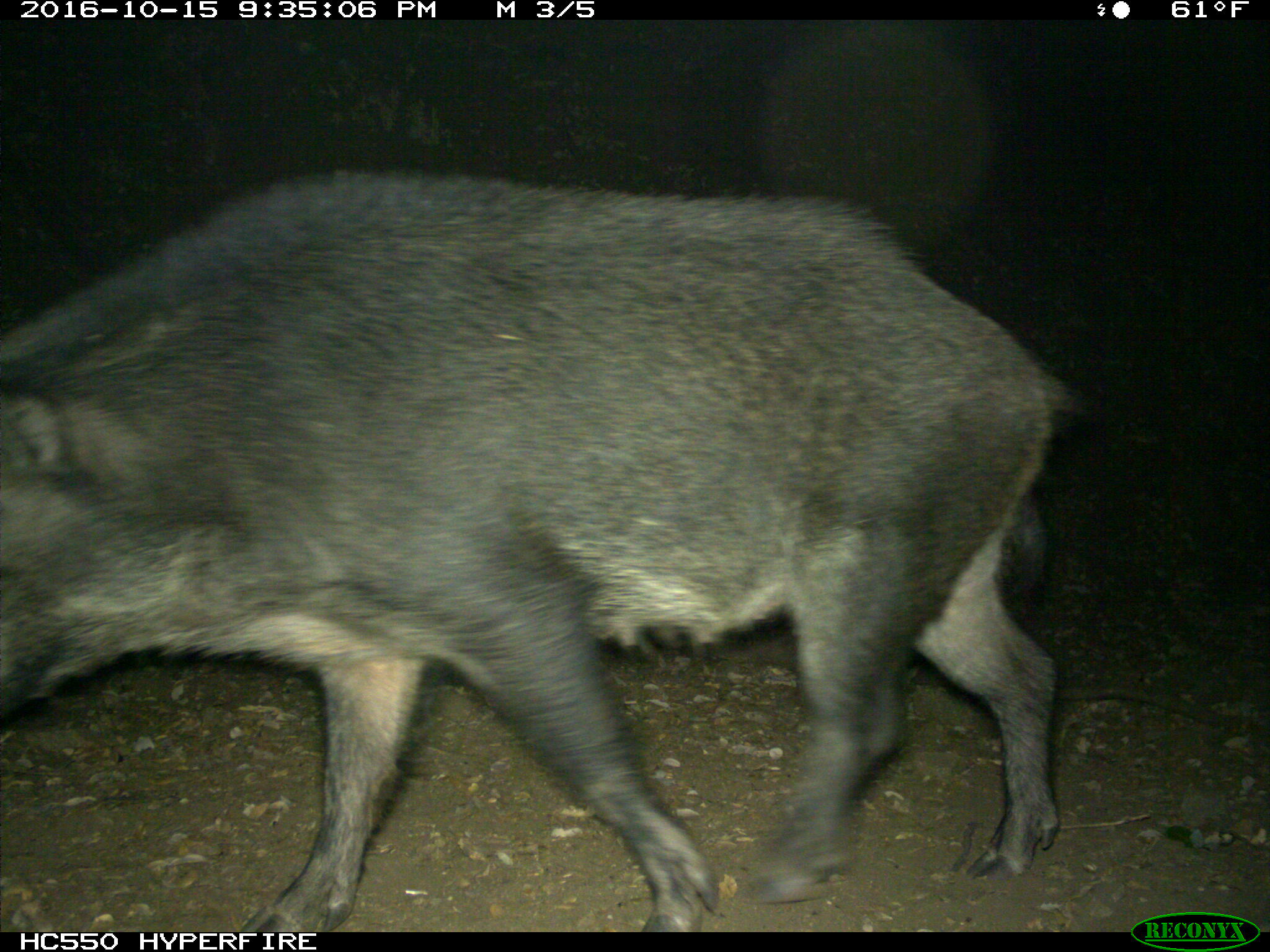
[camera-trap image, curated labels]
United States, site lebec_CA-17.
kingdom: Animalia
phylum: Chordata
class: Mammalia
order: Artiodactyla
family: Suidae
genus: Sus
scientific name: Sus scrofa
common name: wild boar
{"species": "Sus scrofa (wild boar)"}